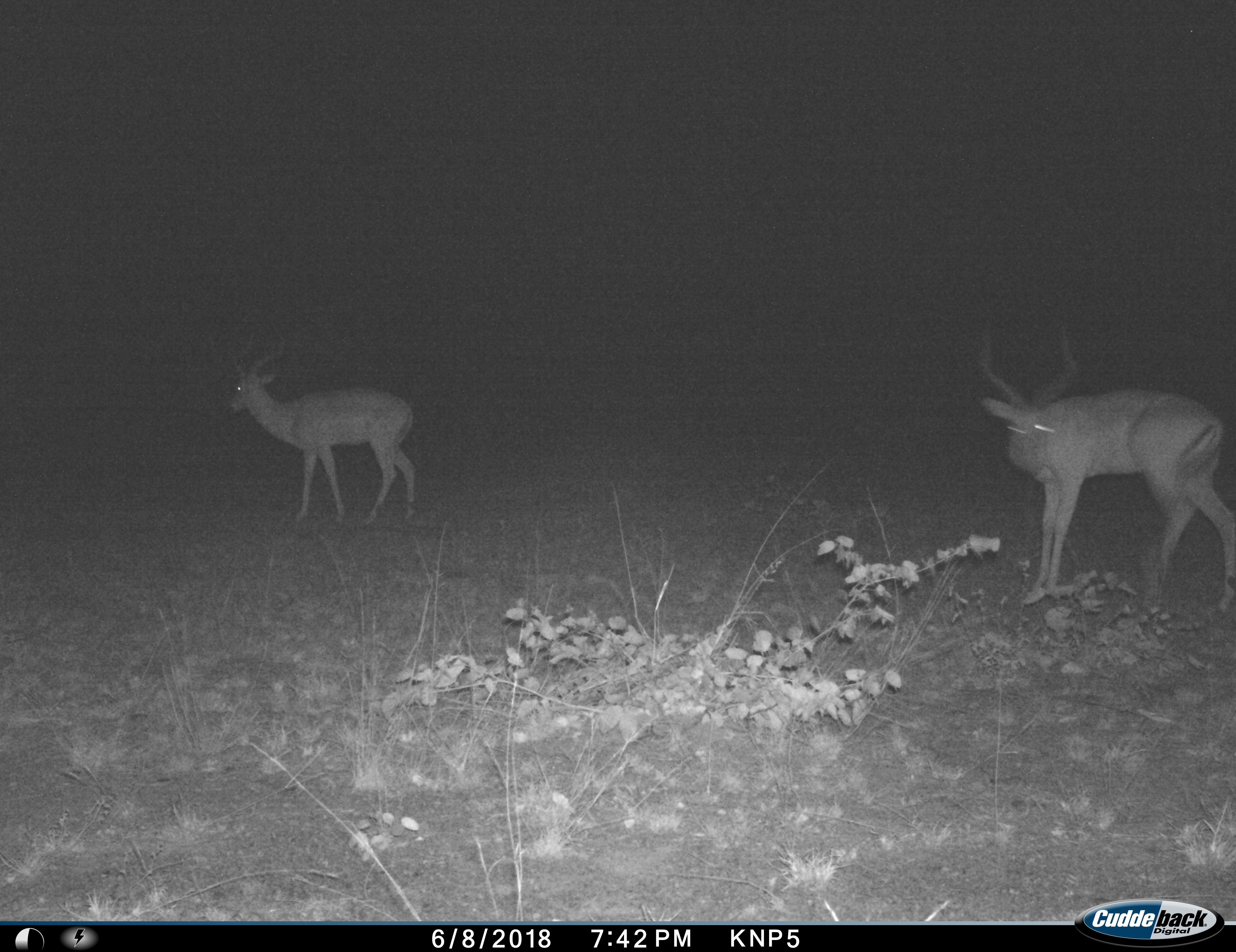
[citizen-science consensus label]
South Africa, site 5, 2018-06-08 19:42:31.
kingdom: Animalia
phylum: Chordata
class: Mammalia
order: Artiodactyla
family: Bovidae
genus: Aepyceros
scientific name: Aepyceros melampus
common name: impala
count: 2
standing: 60%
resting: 0%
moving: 40%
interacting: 0%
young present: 0%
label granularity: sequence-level